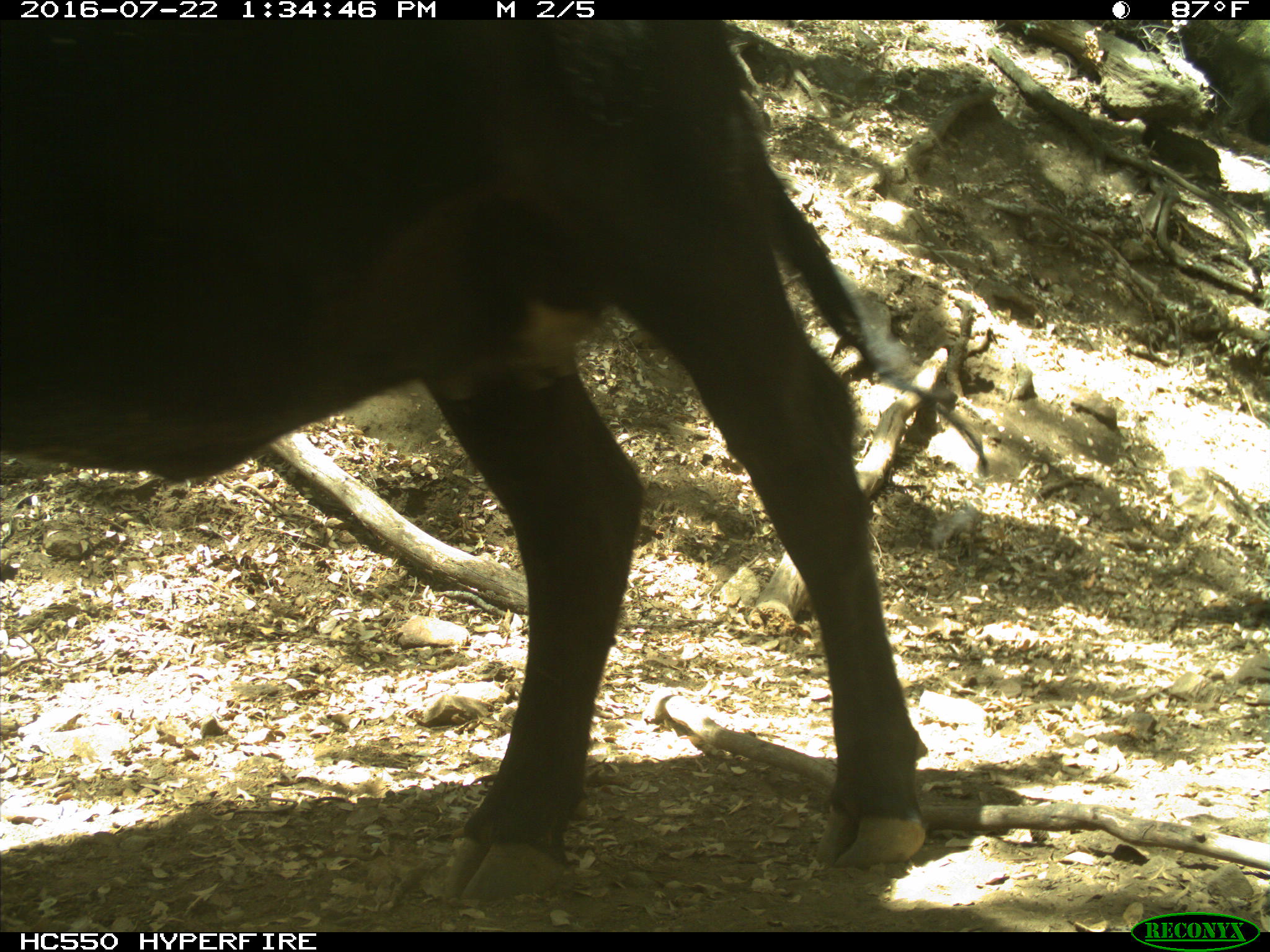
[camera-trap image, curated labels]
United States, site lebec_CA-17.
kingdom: Animalia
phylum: Chordata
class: Mammalia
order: Artiodactyla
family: Bovidae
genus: Bos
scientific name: Bos taurus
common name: domestic cow